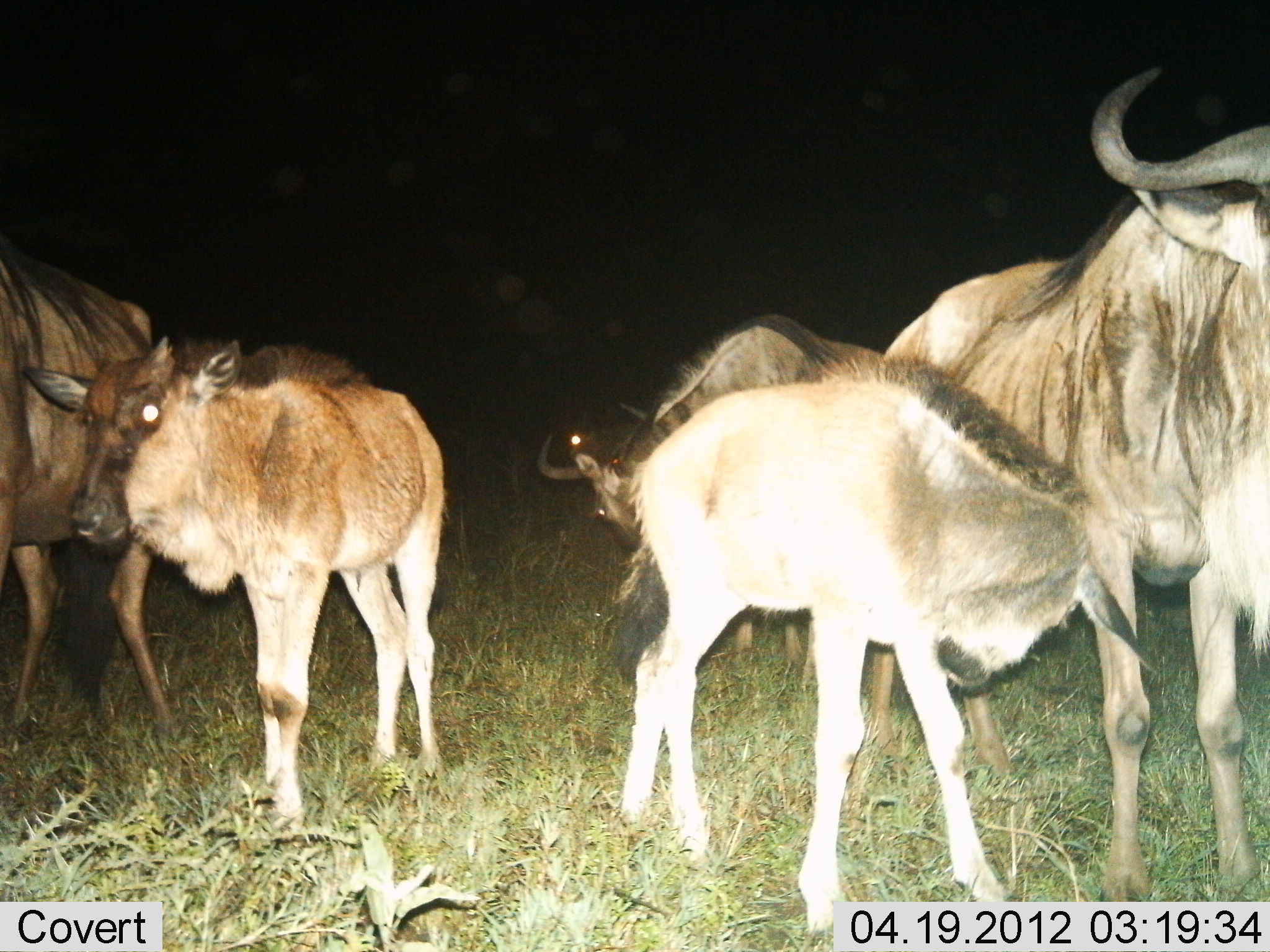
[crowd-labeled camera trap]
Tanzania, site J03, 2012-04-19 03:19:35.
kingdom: Animalia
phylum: Chordata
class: Mammalia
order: Artiodactyla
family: Bovidae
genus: Connochaetes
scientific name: Connochaetes taurinus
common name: blue wildebeest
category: wildebeest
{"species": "wildebeest (blue wildebeest) (Connochaetes taurinus)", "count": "5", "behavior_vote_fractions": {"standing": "85%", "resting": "0%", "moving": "8%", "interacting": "8%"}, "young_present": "100%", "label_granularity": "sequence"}